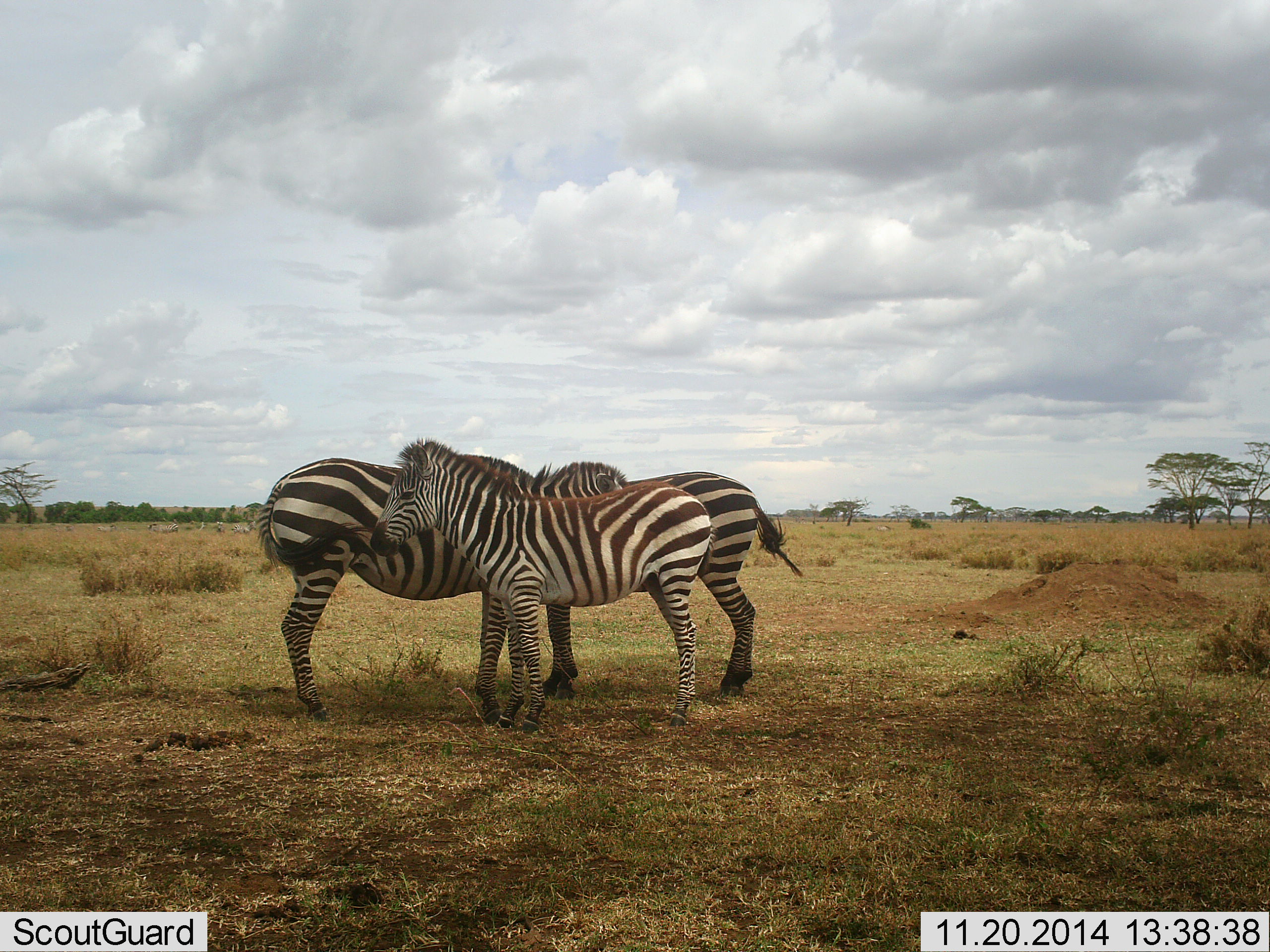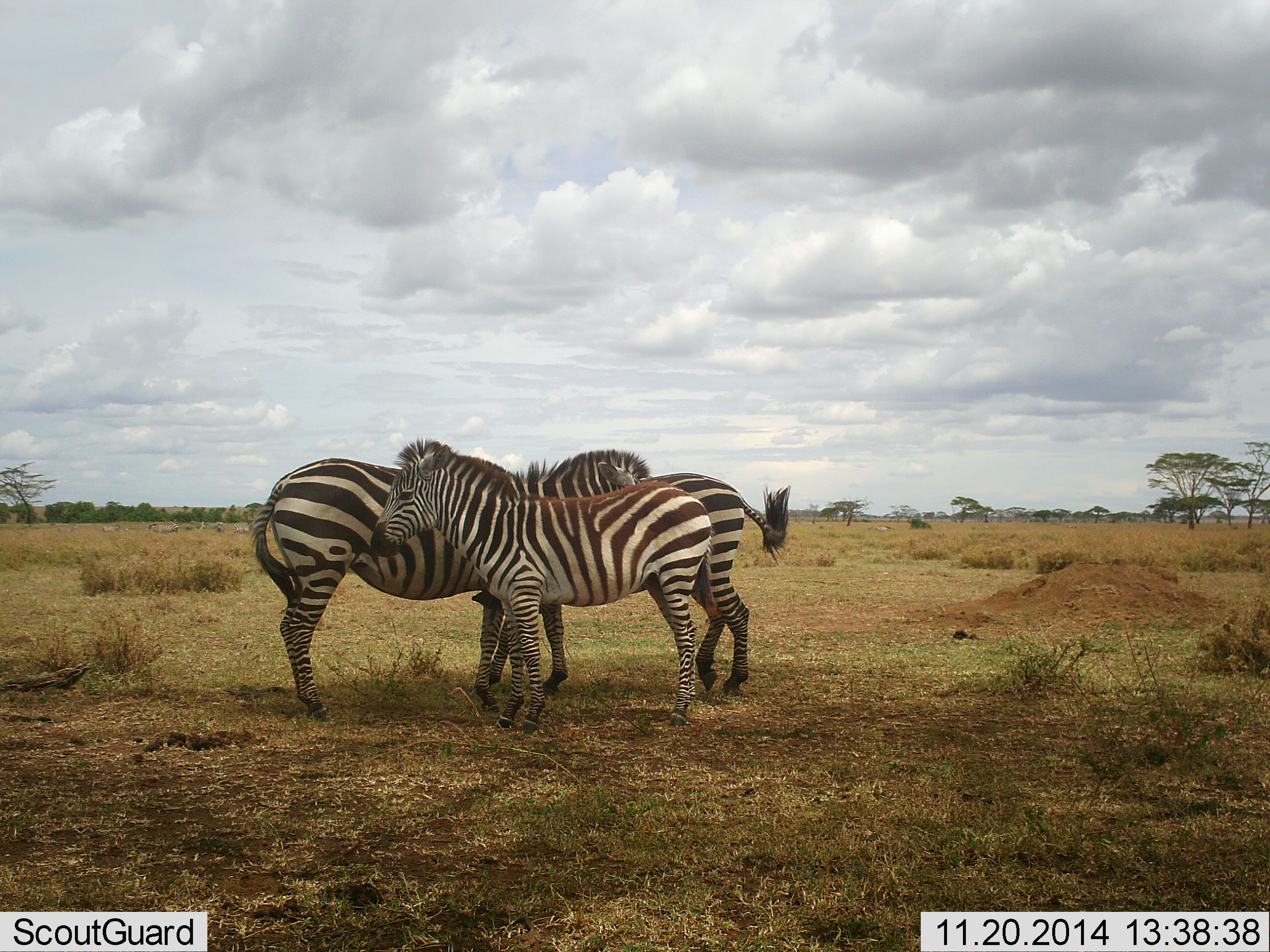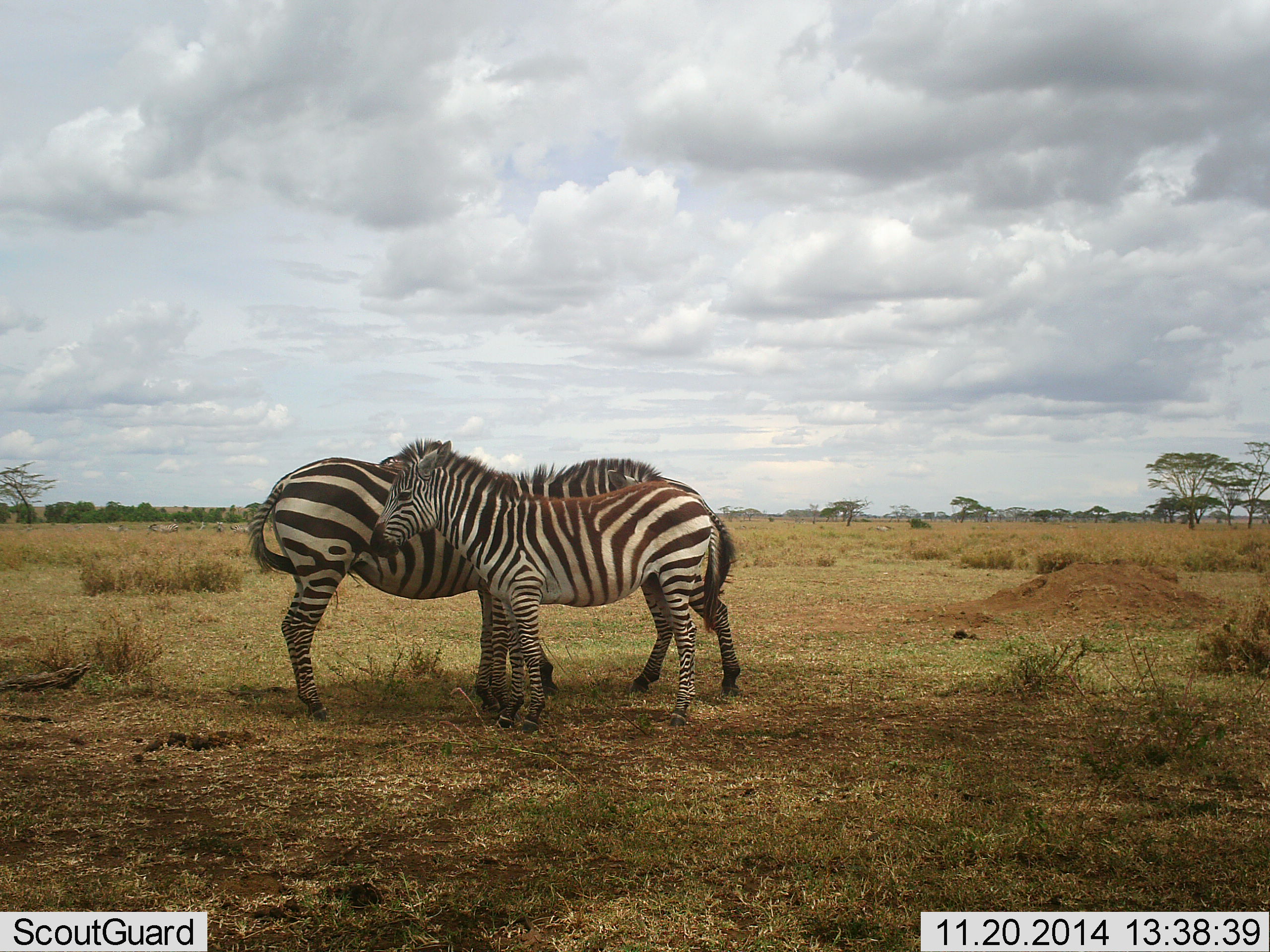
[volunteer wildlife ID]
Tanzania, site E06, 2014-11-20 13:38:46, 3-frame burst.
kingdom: Animalia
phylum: Chordata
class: Mammalia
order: Perissodactyla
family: Equidae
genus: Equus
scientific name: Equus quagga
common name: plains zebra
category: zebra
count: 3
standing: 80%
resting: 0%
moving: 10%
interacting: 30%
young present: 40%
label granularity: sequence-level